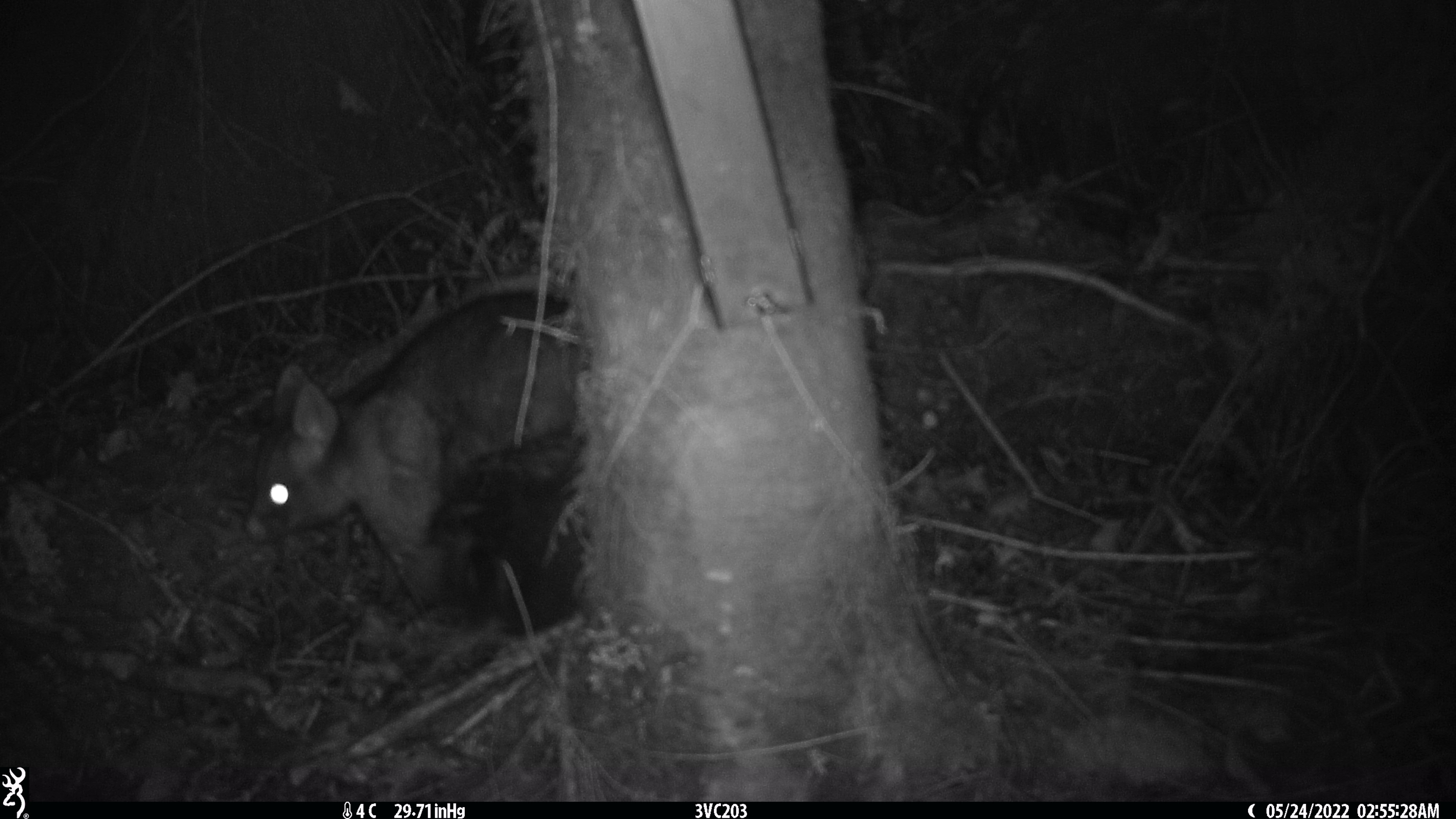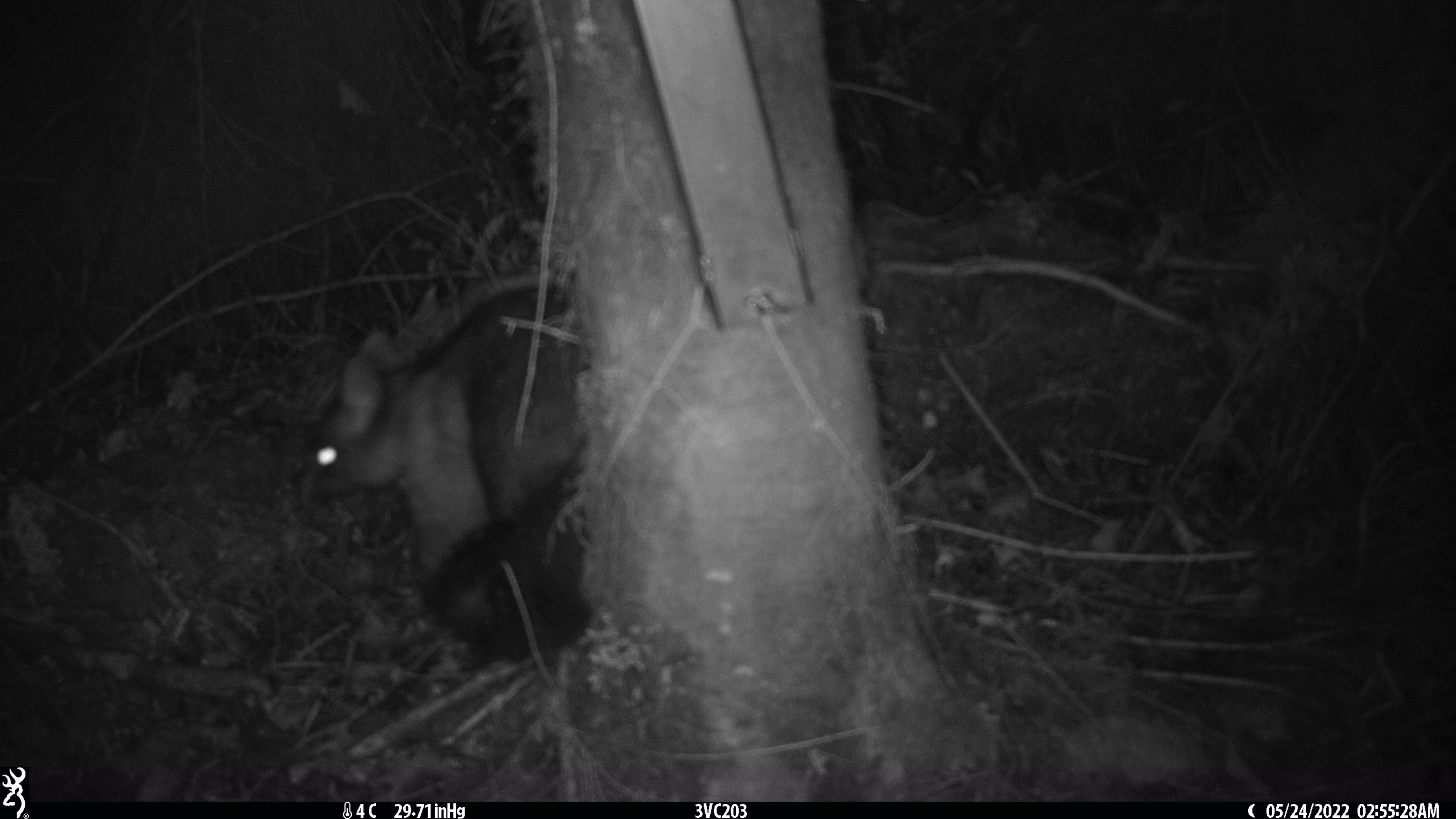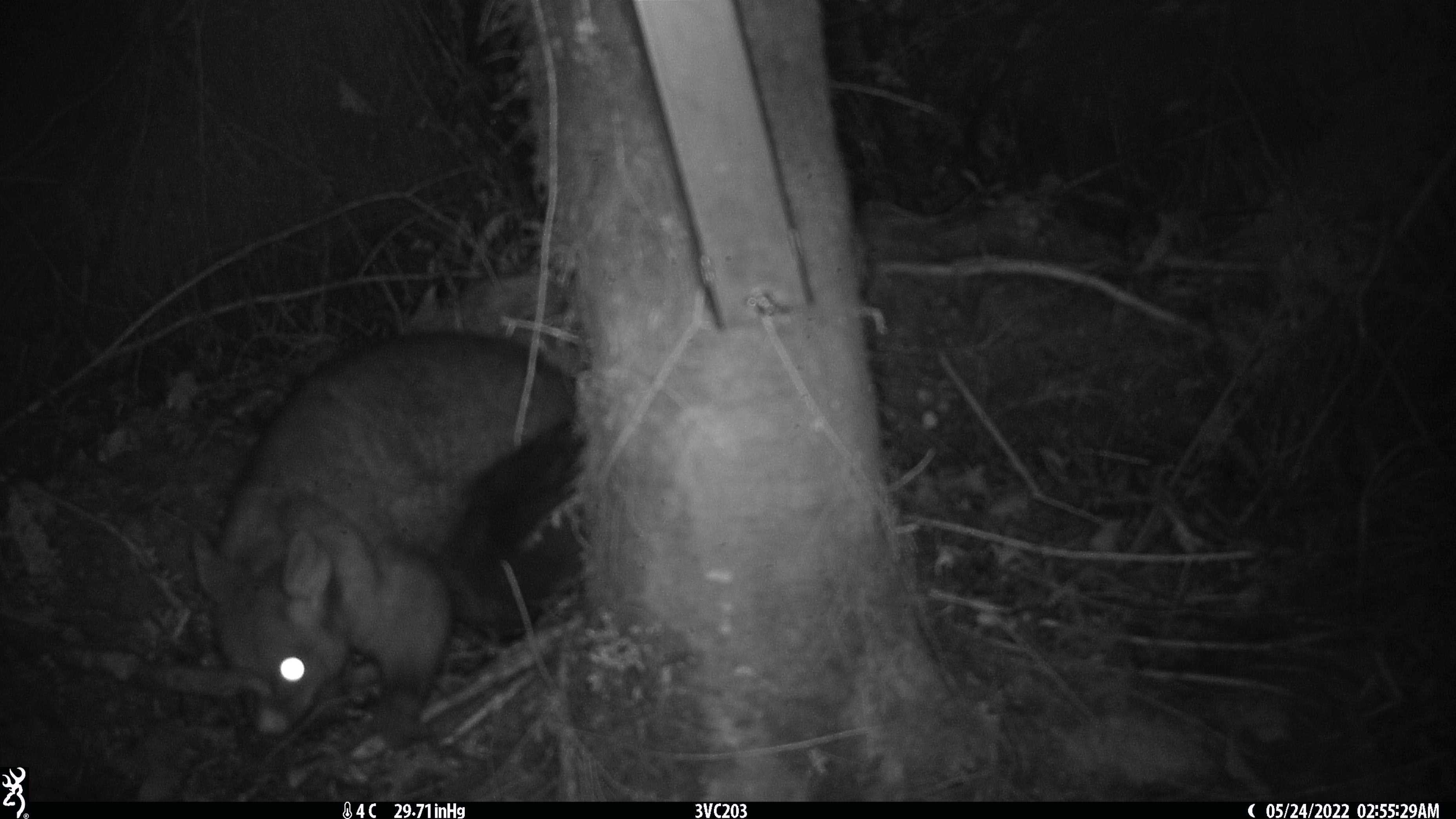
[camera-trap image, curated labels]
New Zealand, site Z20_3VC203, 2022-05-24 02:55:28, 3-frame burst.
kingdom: Animalia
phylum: Chordata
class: Mammalia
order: Diprotodontia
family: Phalangeridae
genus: Trichosurus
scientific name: Trichosurus vulpecula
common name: common brushtail possum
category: possum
Possum (common brushtail possum) (Trichosurus vulpecula).